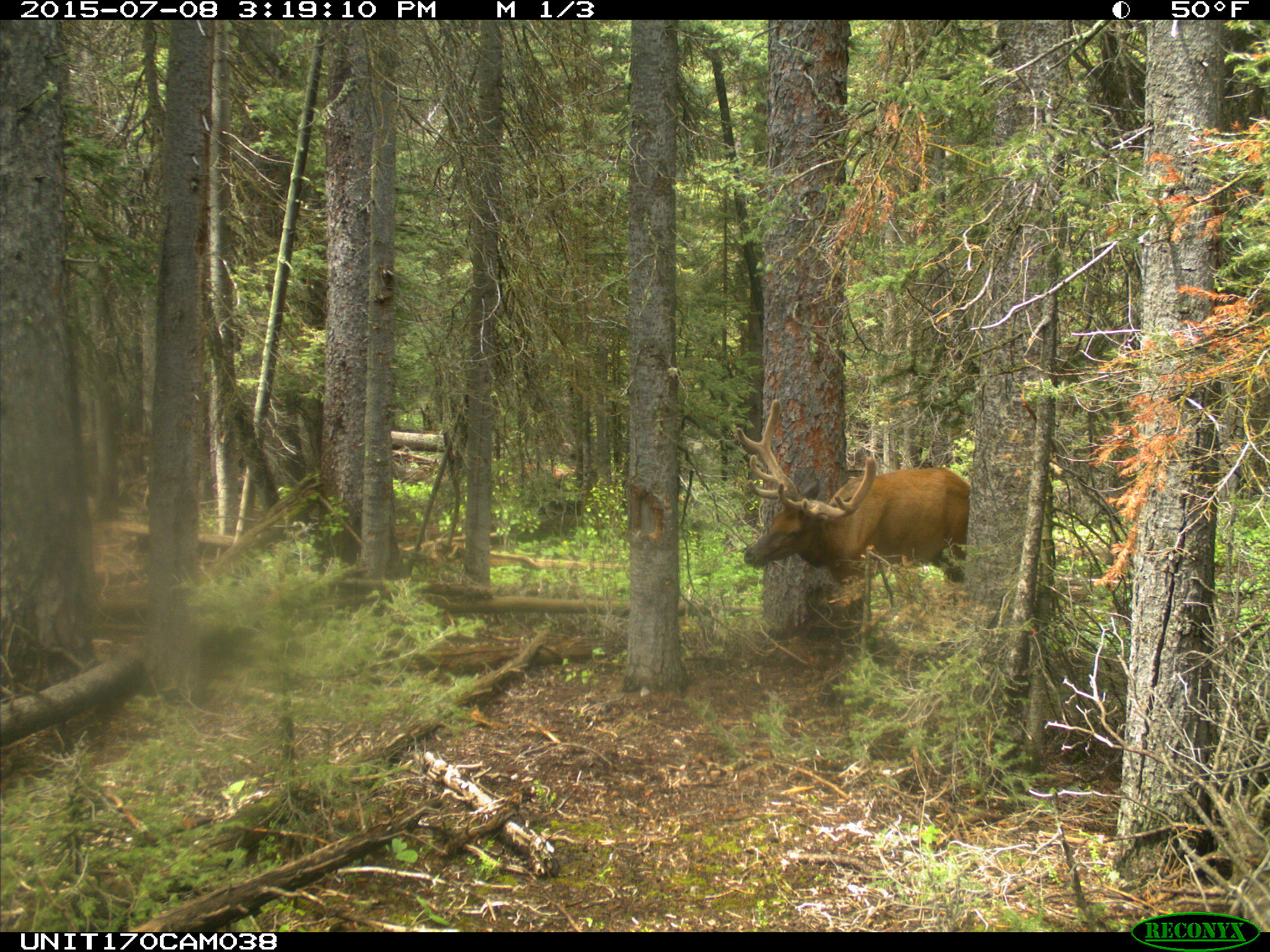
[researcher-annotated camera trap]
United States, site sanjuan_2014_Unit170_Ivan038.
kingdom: Animalia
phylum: Chordata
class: Mammalia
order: Artiodactyla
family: Cervidae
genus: Cervus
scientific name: Cervus elaphus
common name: red deer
Cervus elaphus (red deer).